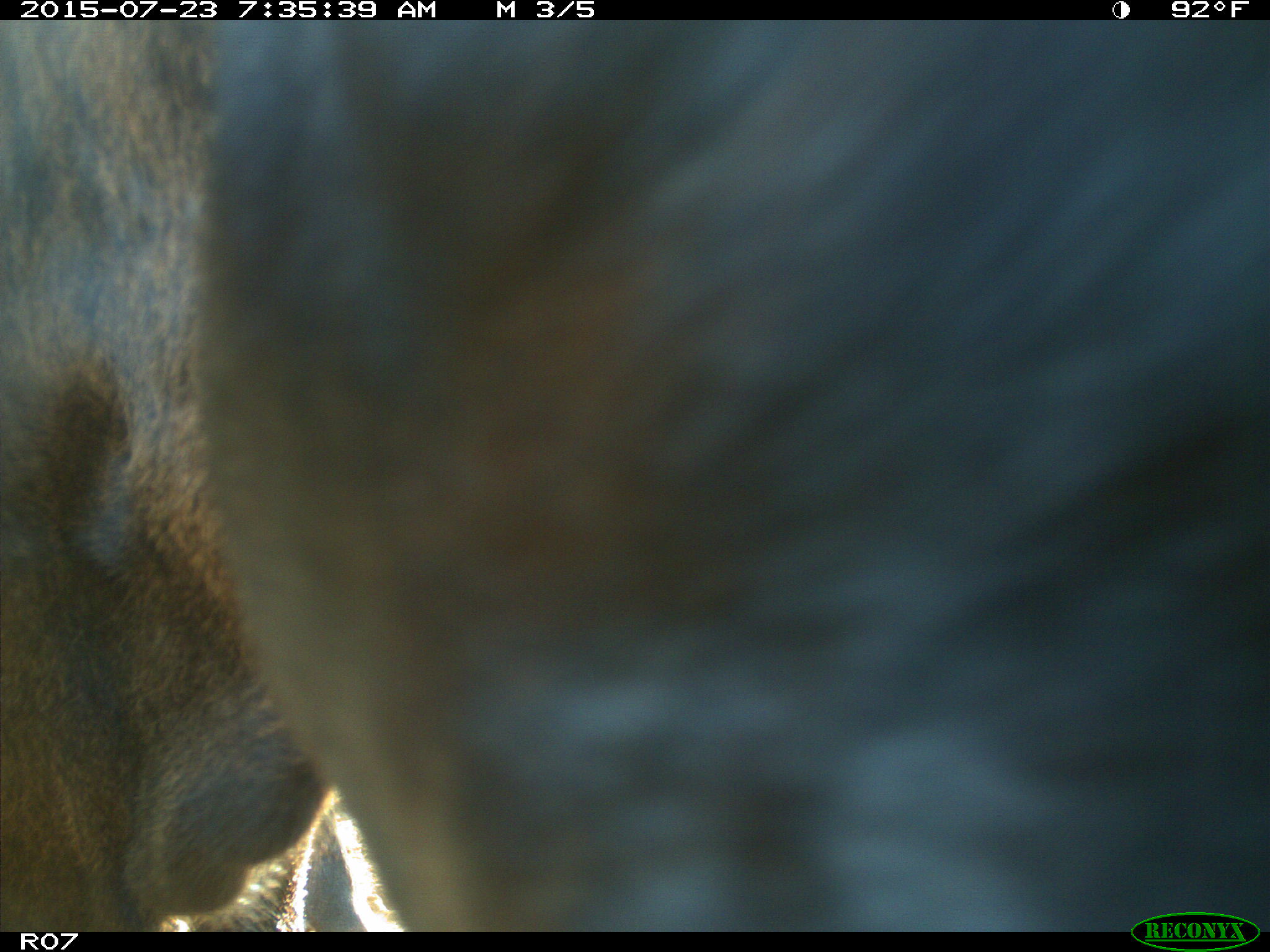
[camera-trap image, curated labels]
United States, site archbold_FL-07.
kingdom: Animalia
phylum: Chordata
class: Mammalia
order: Artiodactyla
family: Bovidae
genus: Bos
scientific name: Bos taurus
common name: domestic cow